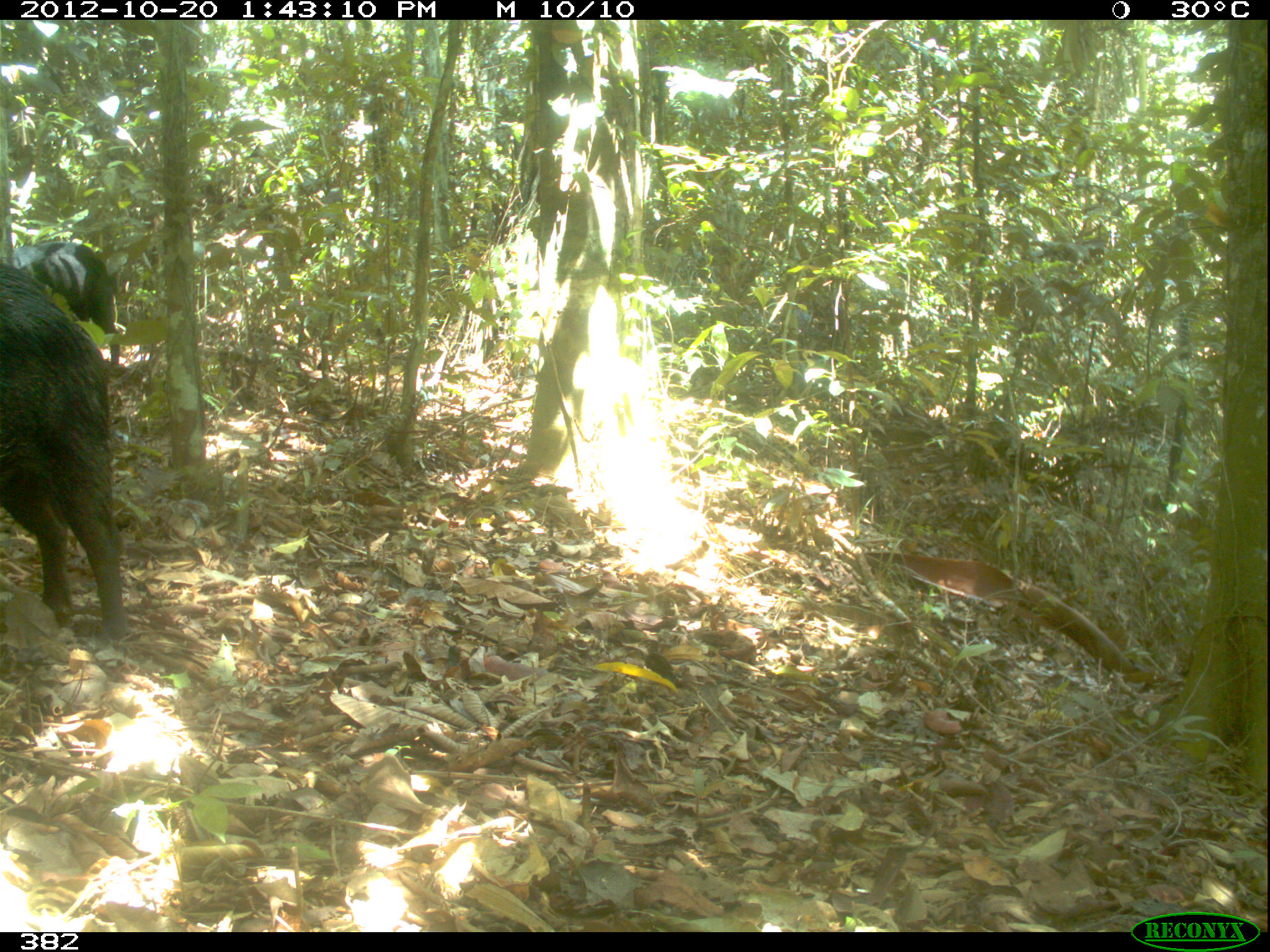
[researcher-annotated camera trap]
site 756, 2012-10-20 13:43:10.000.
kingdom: Animalia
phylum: Chordata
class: Mammalia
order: Artiodactyla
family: Tayassuidae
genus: Tayassu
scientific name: Tayassu pecari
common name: white-lipped peccary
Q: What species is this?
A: Tayassu pecari (white-lipped peccary).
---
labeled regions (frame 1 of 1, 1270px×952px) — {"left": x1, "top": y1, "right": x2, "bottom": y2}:
tayassu pecari: {"left": 0, "top": 271, "right": 131, "bottom": 650}; {"left": 0, "top": 235, "right": 129, "bottom": 376}